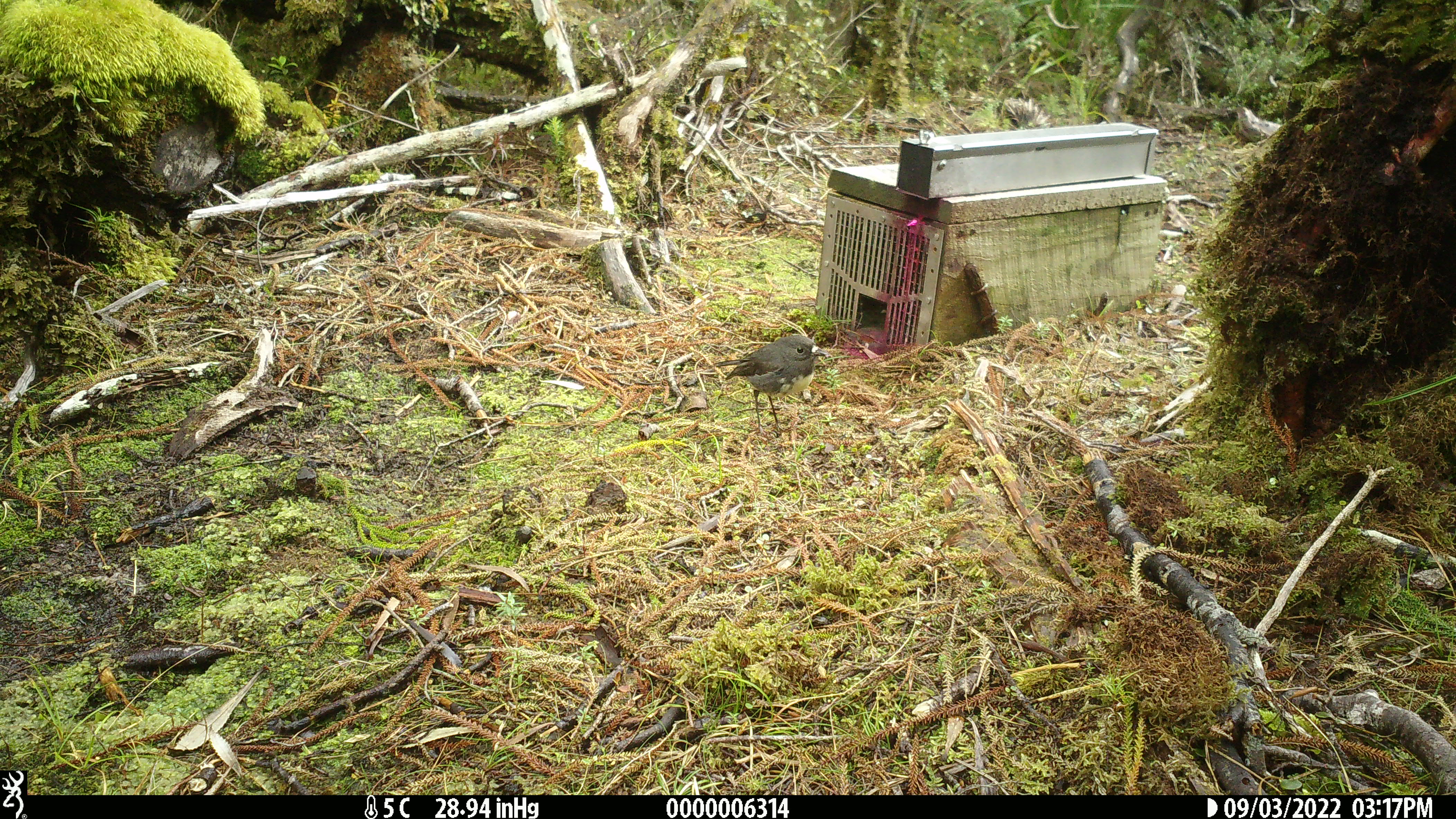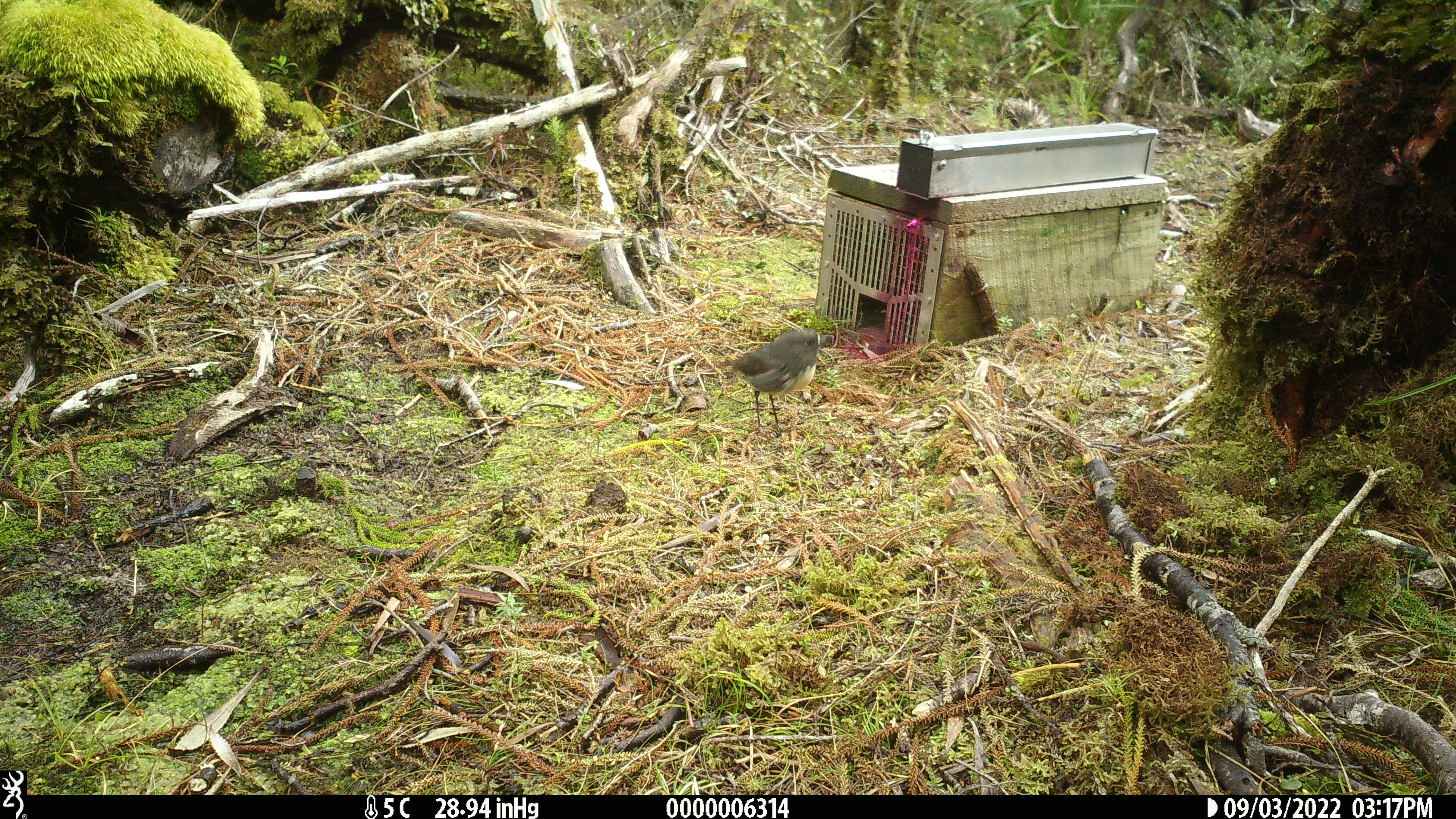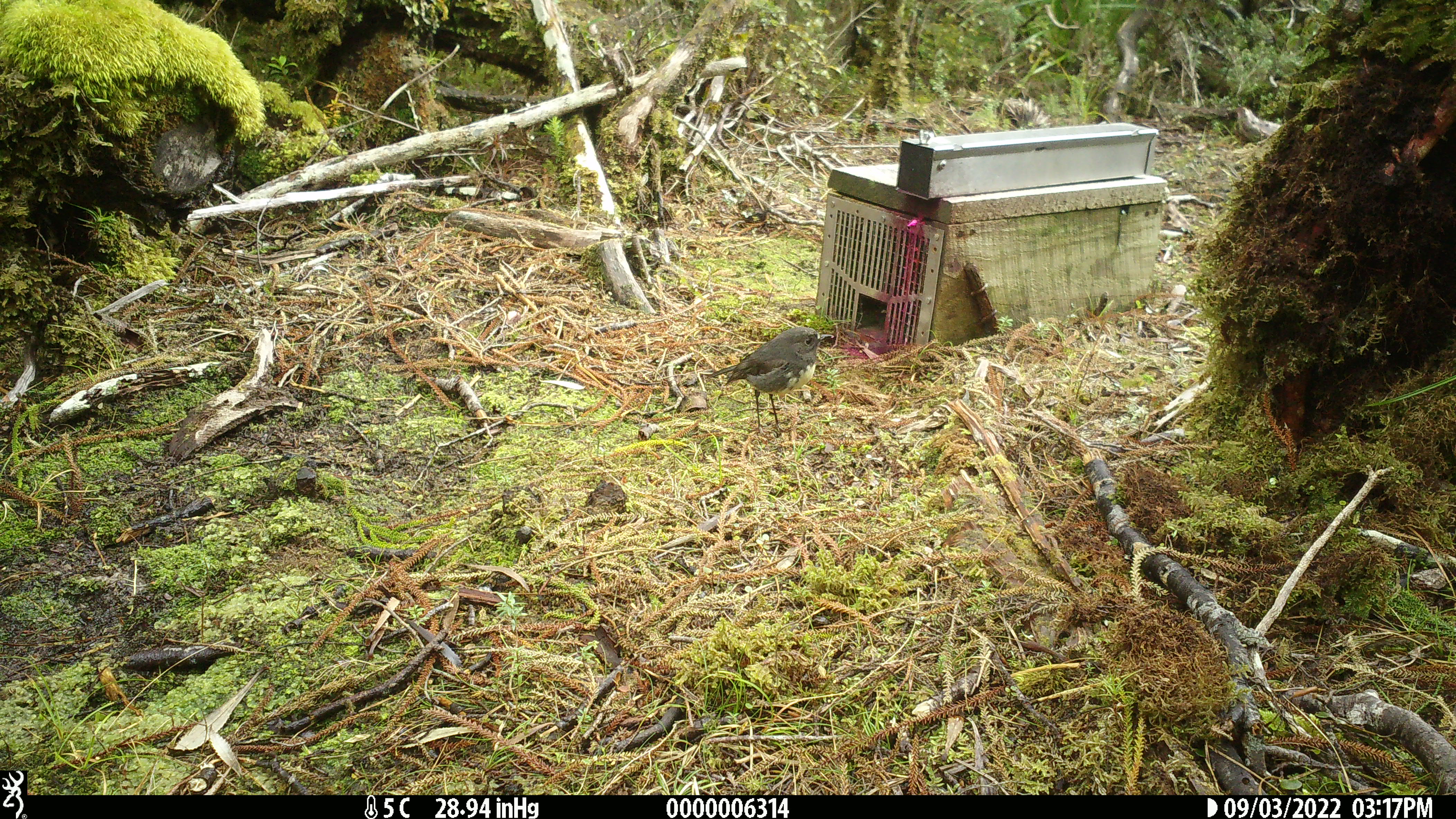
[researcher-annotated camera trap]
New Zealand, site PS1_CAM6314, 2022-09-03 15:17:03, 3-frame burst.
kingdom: Animalia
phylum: Chordata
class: Aves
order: Passeriformes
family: Petroicidae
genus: Petroica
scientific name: Petroica australis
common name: new zealand robin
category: robin